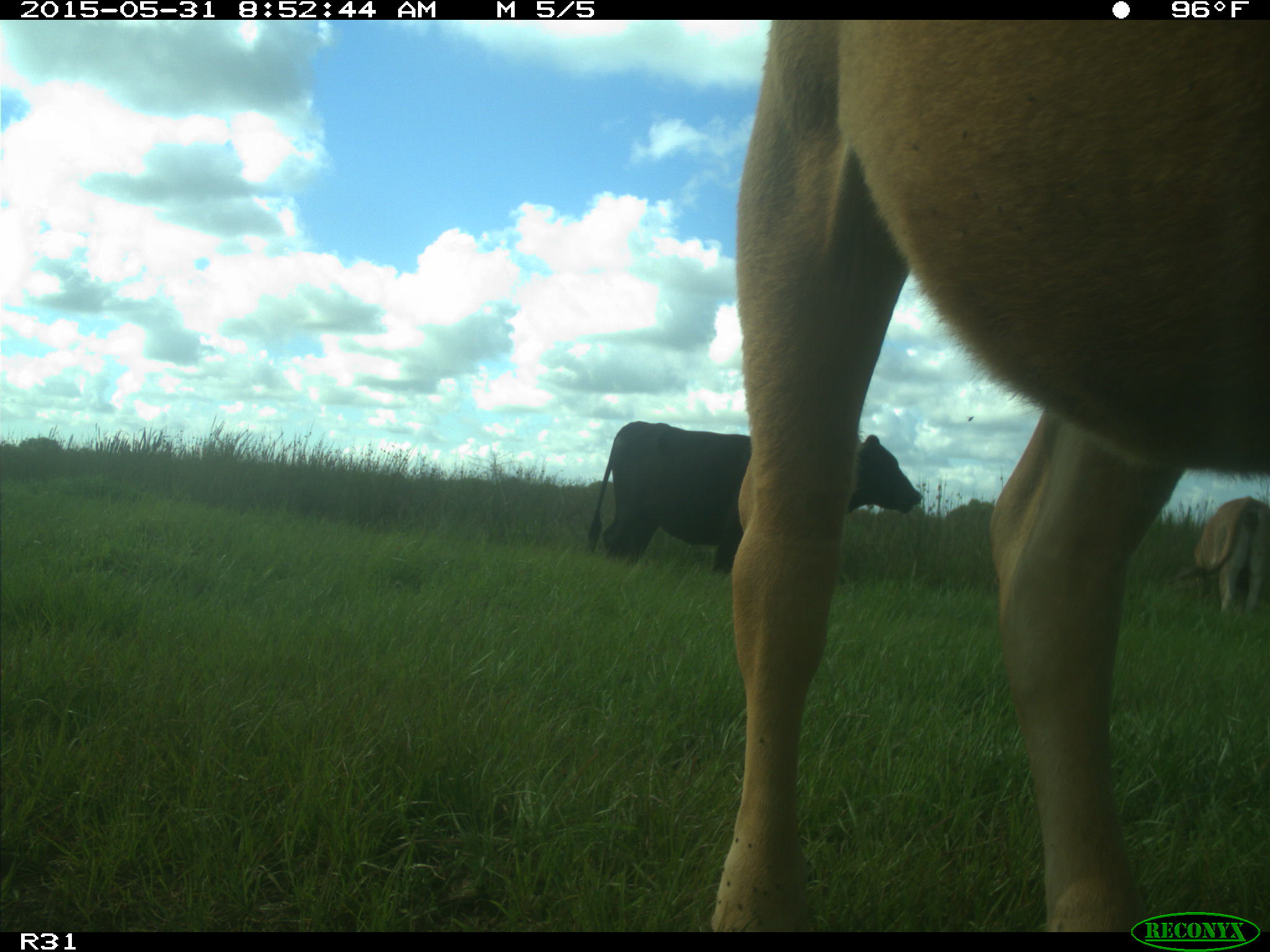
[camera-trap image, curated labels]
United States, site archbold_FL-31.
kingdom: Animalia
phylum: Chordata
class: Mammalia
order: Artiodactyla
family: Bovidae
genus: Bos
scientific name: Bos taurus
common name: domestic cow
Bos taurus (domestic cow).